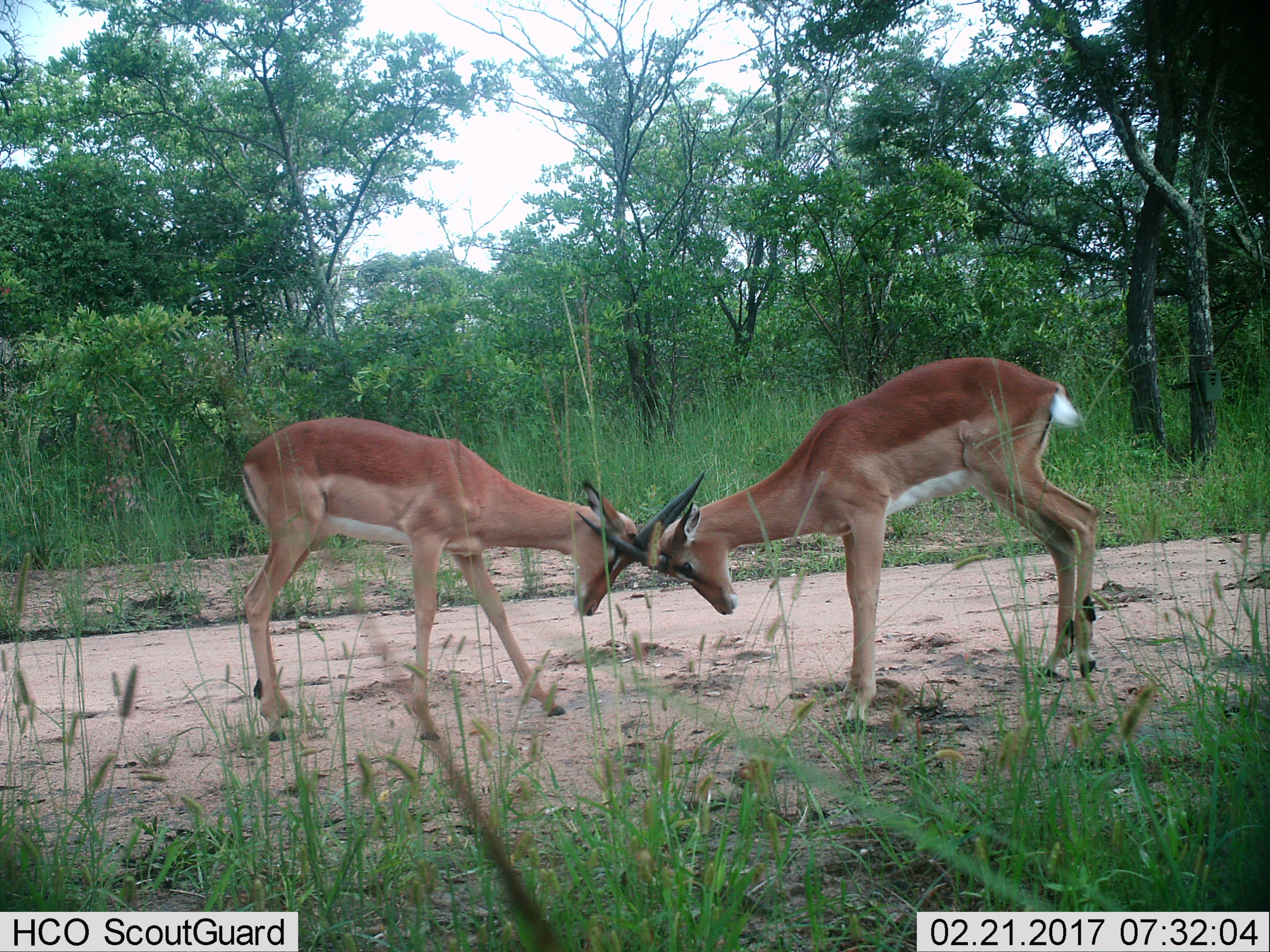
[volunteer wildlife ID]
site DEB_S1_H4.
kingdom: Animalia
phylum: Chordata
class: Mammalia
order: Artiodactyla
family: Bovidae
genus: Aepyceros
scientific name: Aepyceros melampus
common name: impala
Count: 2.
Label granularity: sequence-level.